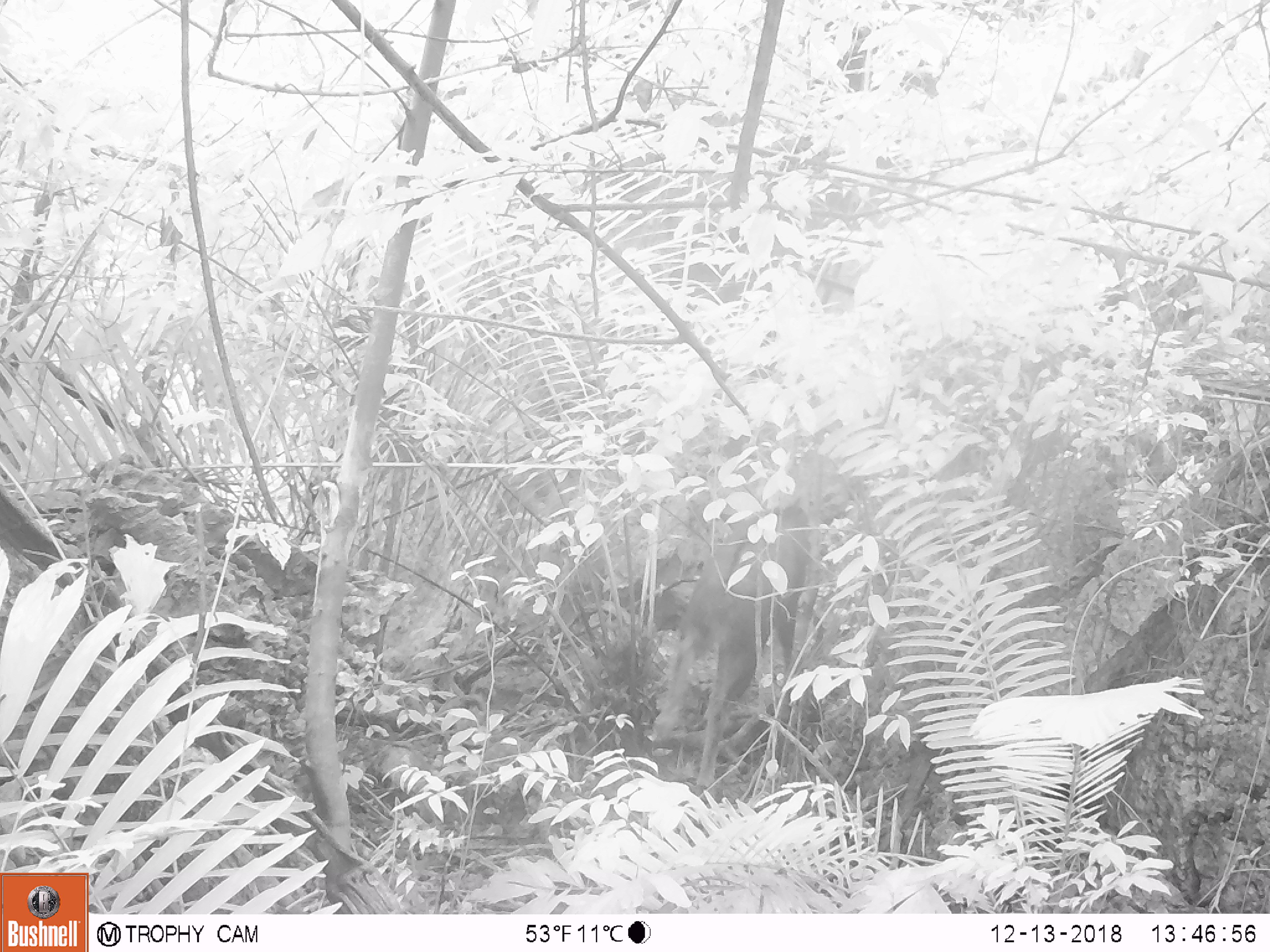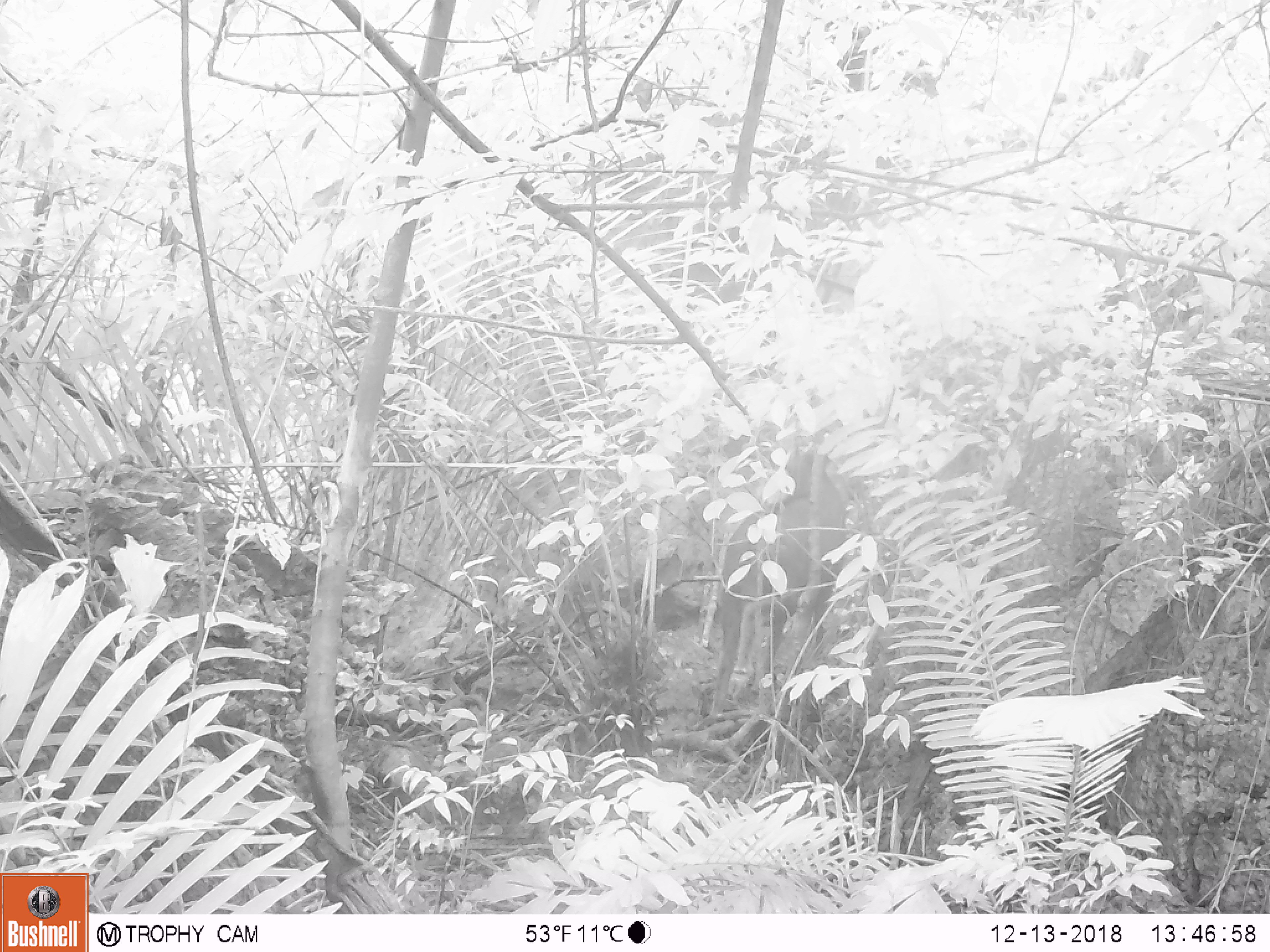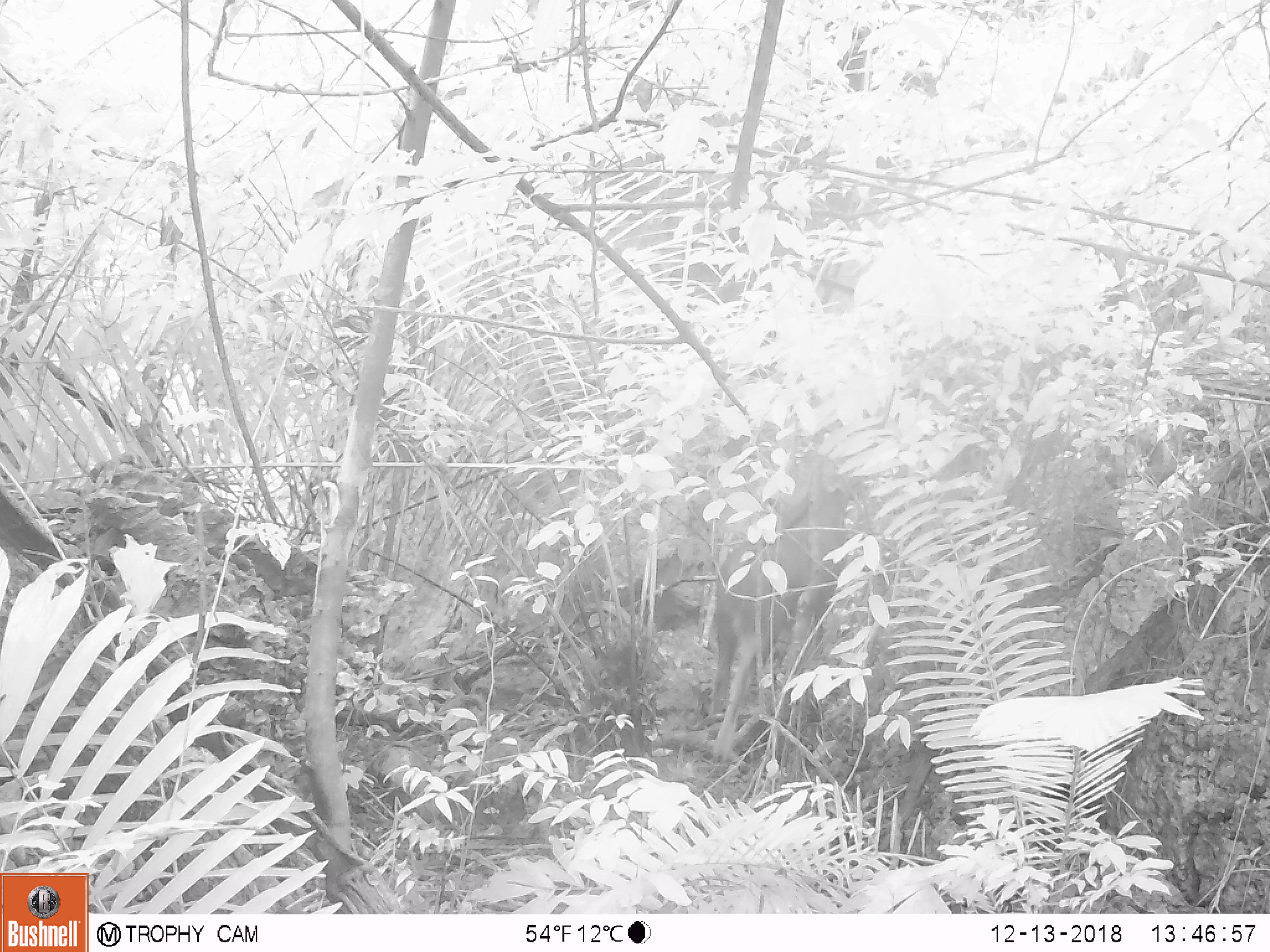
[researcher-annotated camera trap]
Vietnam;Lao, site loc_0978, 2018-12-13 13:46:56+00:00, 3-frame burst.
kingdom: Animalia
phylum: Chordata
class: Mammalia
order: Artiodactyla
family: Bovidae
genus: Capricornis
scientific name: Capricornis sumatraensis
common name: chinese serow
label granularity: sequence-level